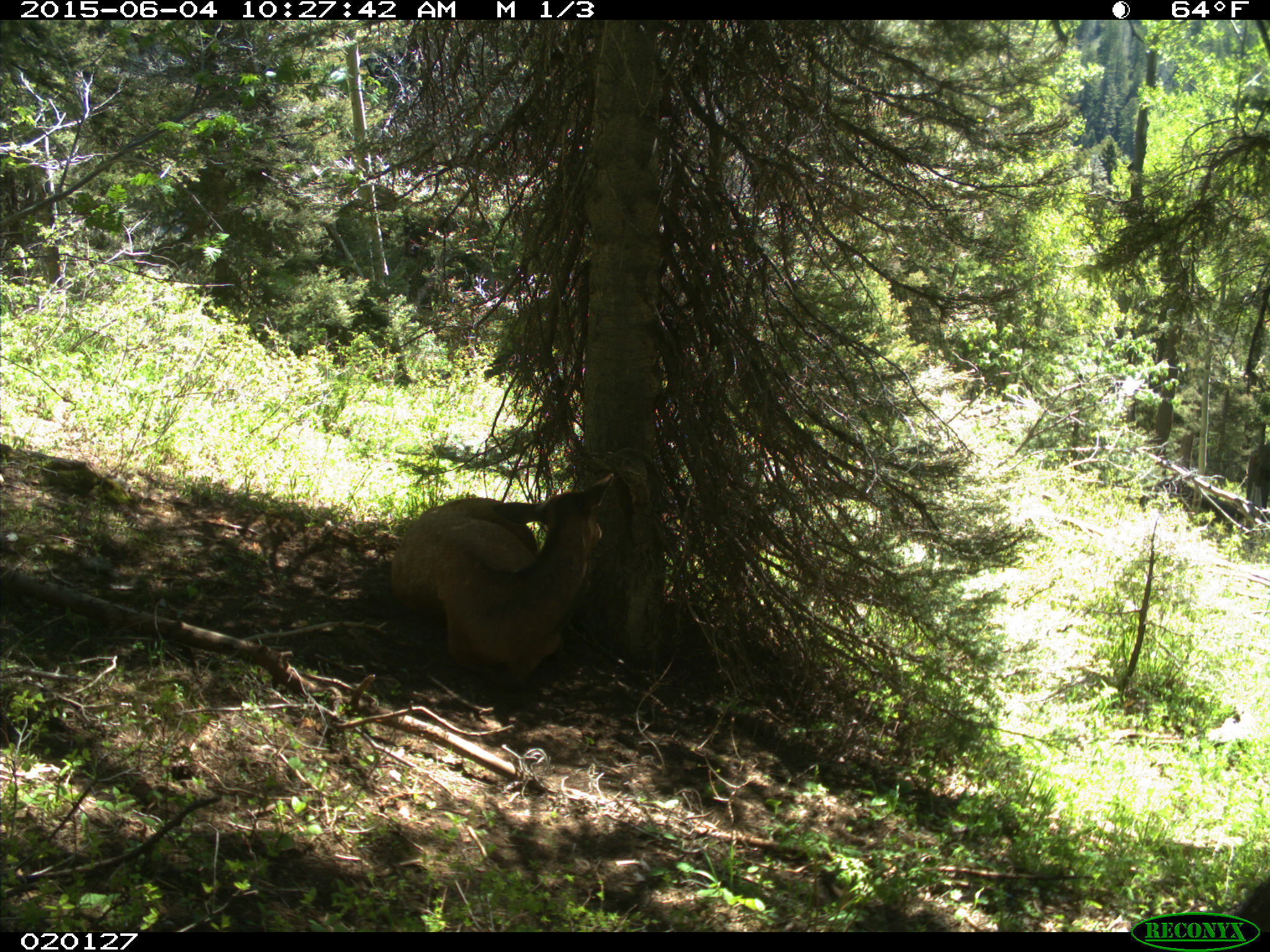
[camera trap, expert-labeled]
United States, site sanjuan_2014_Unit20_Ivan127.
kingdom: Animalia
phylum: Chordata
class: Mammalia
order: Artiodactyla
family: Cervidae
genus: Cervus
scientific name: Cervus elaphus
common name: red deer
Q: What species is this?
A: Cervus elaphus (red deer).